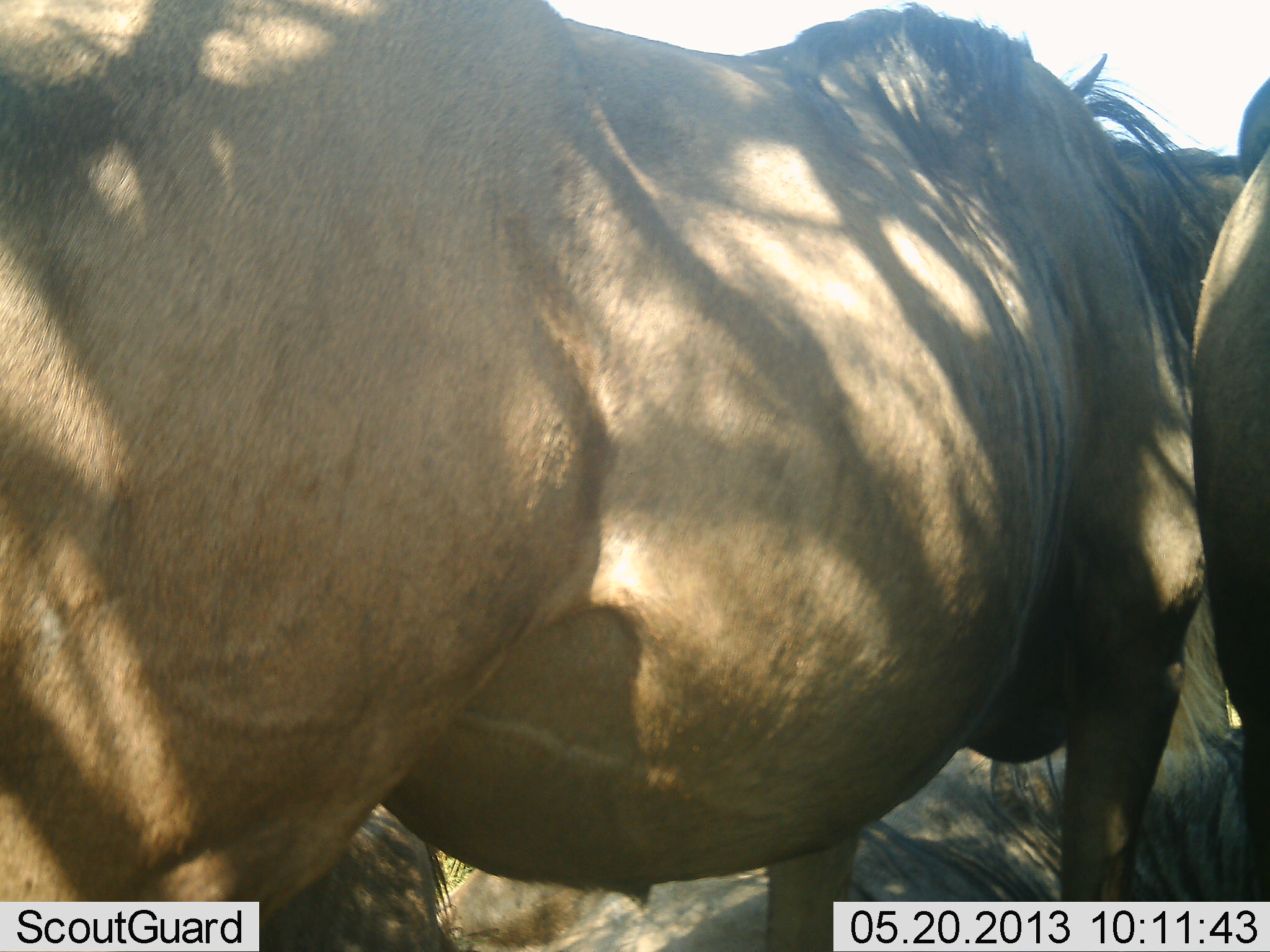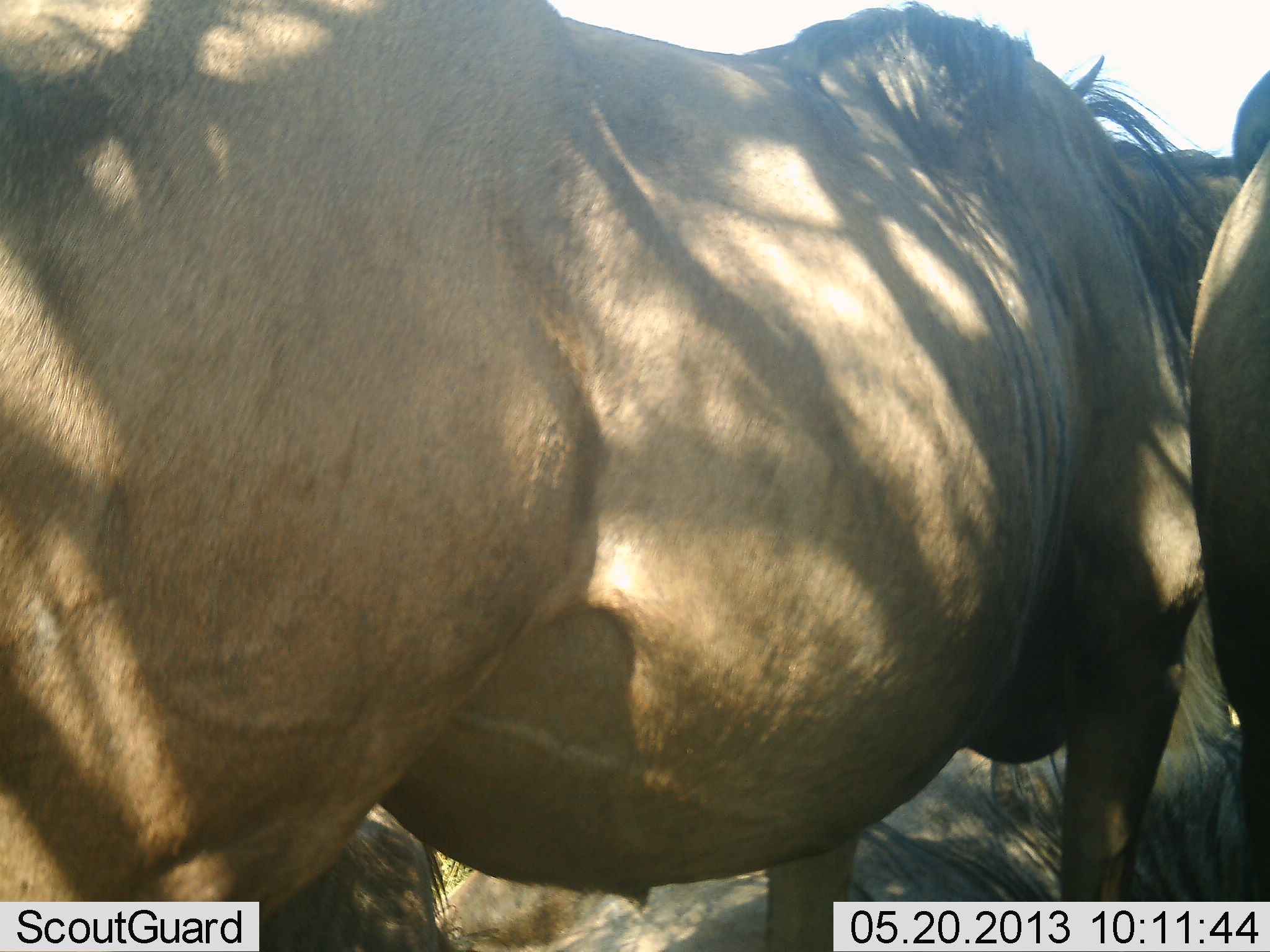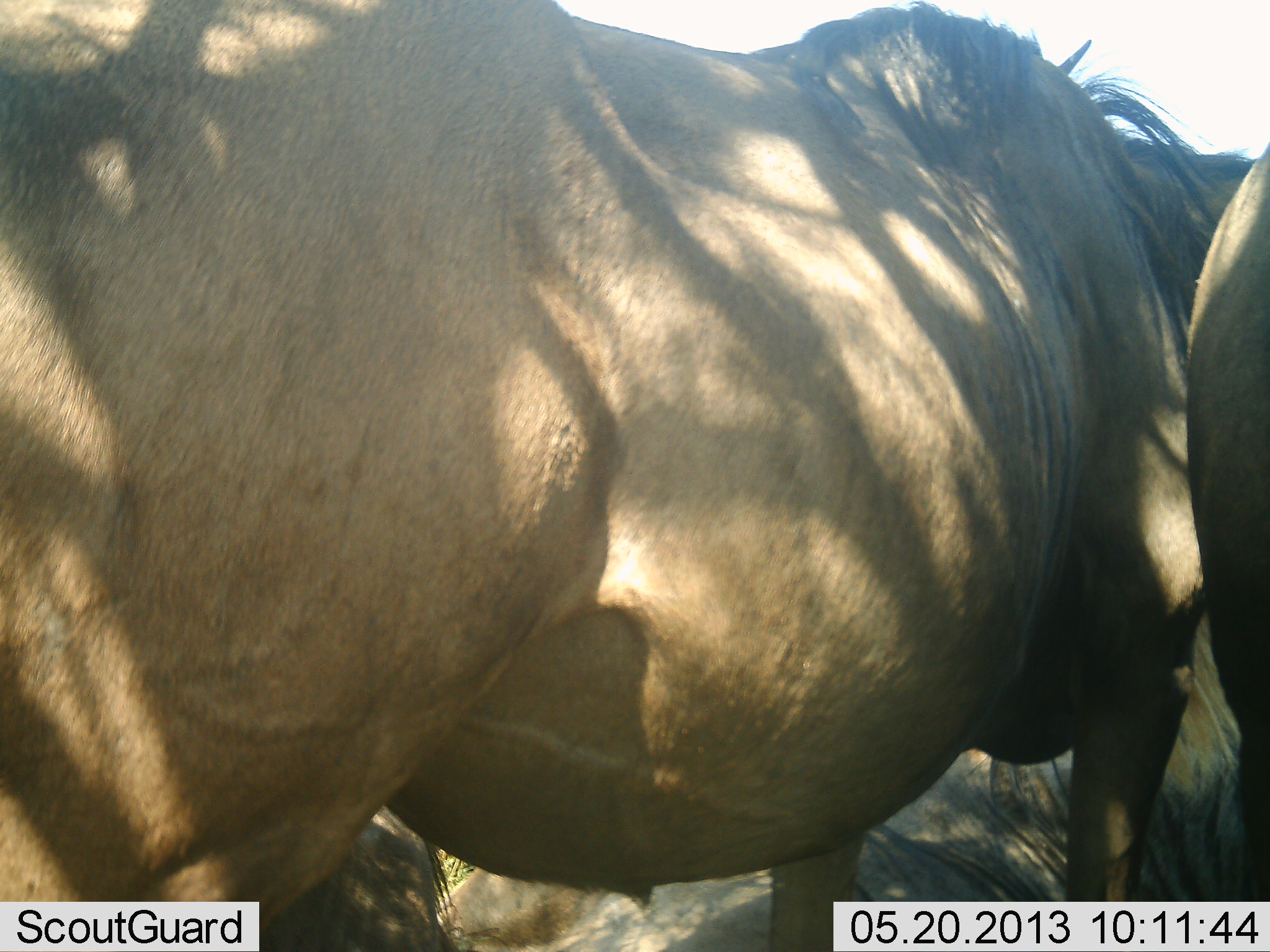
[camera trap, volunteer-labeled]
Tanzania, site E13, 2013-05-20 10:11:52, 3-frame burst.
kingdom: Animalia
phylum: Chordata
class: Mammalia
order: Artiodactyla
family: Bovidae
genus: Connochaetes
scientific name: Connochaetes taurinus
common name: blue wildebeest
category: wildebeest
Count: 3.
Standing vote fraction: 85%.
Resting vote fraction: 50%.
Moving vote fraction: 0%.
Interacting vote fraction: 5%.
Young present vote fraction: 5%.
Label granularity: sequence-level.